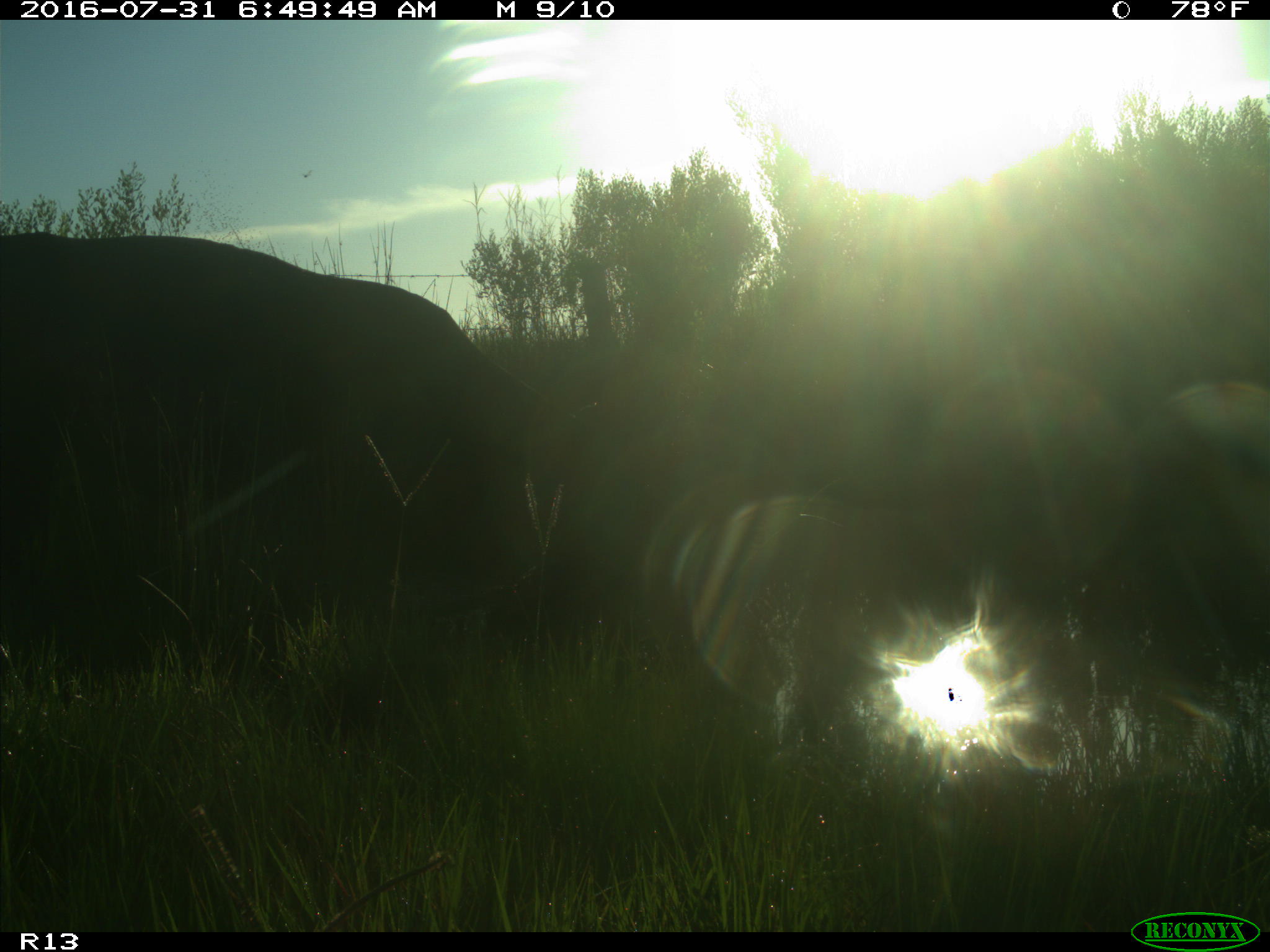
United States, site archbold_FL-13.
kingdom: Animalia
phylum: Chordata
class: Mammalia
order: Artiodactyla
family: Bovidae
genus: Bos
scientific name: Bos taurus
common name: domestic cow